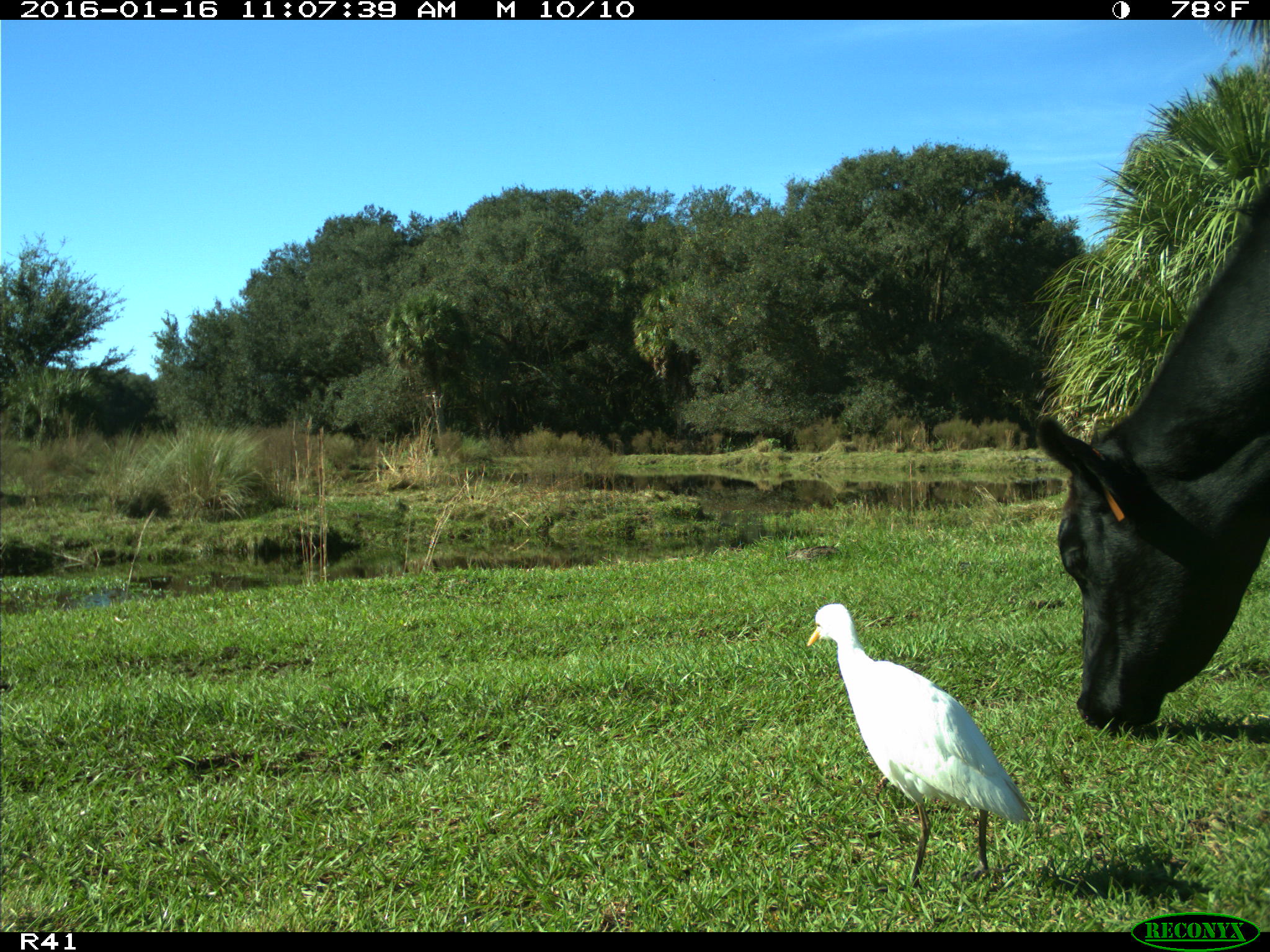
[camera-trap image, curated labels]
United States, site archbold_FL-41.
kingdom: Animalia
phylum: Chordata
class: Mammalia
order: Artiodactyla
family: Bovidae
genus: Bos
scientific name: Bos taurus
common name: domestic cow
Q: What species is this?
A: Bos taurus (domestic cow).